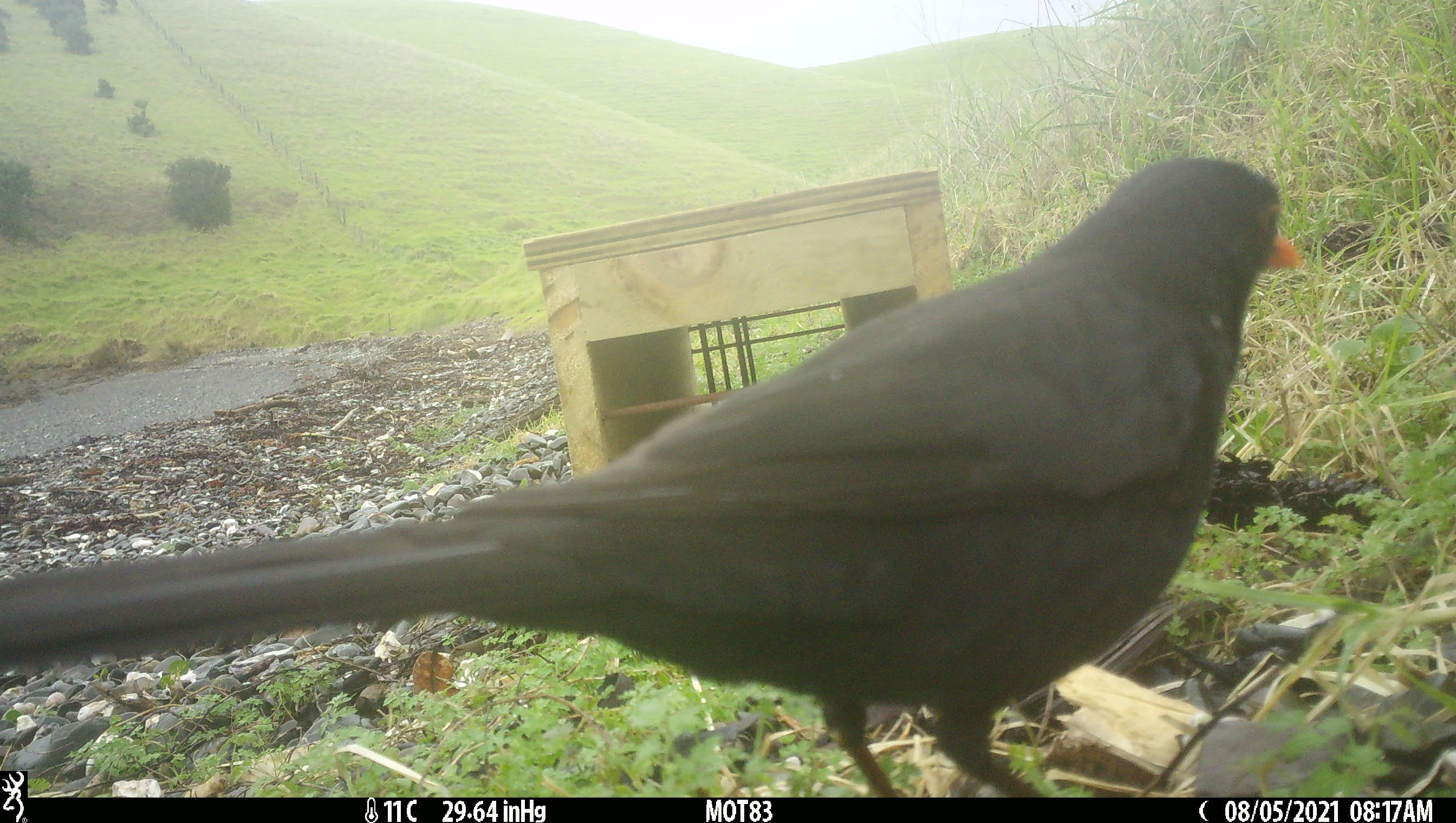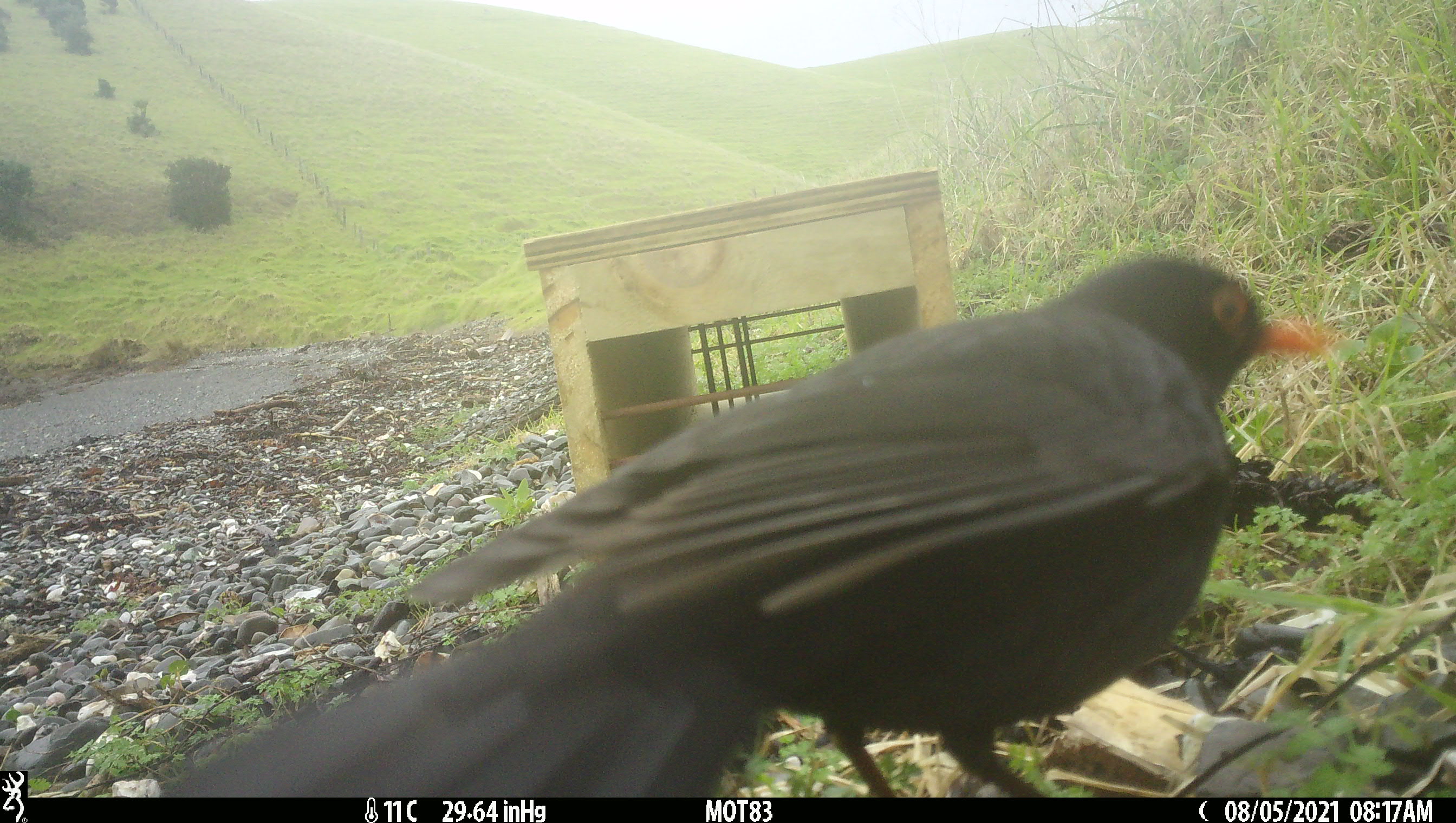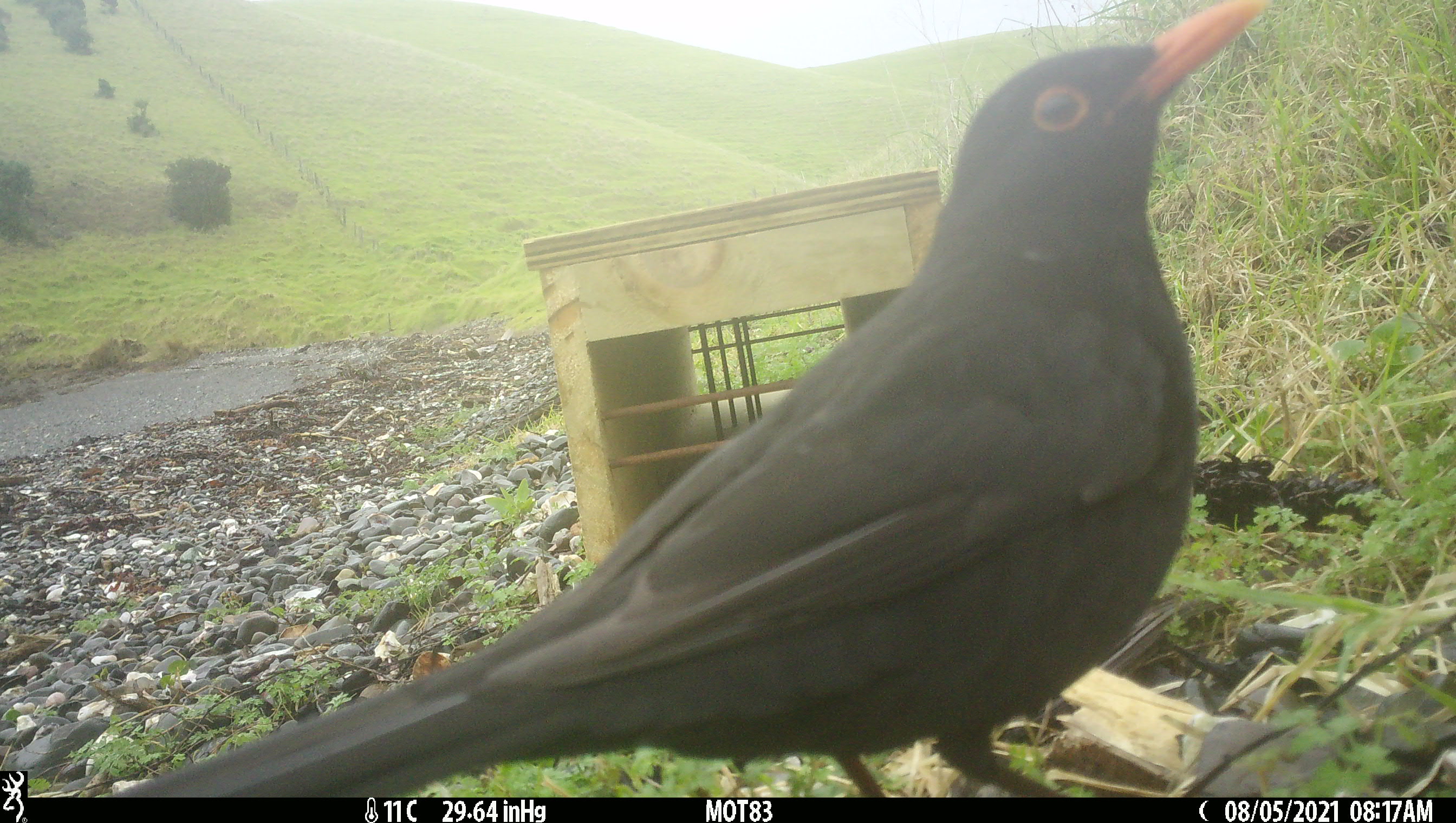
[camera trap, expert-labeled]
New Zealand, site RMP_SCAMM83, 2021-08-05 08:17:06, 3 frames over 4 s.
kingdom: Animalia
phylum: Chordata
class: Aves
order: Passeriformes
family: Turdidae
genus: Turdus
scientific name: Turdus merula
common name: eurasian blackbird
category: blackbird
Blackbird (eurasian blackbird) (Turdus merula).